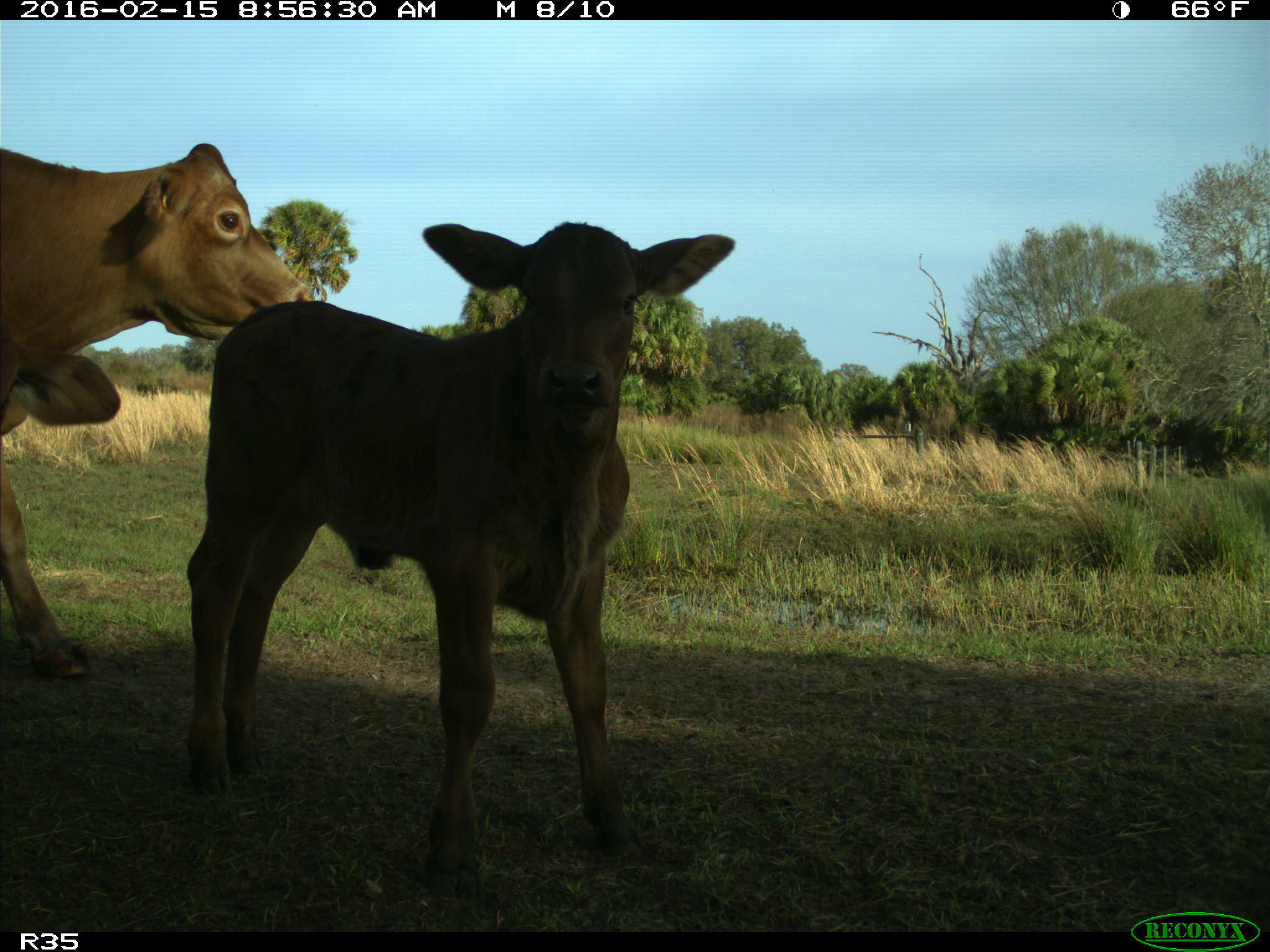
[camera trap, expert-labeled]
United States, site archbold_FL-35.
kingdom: Animalia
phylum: Chordata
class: Mammalia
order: Artiodactyla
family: Bovidae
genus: Bos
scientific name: Bos taurus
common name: domestic cow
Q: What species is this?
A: Bos taurus (domestic cow).